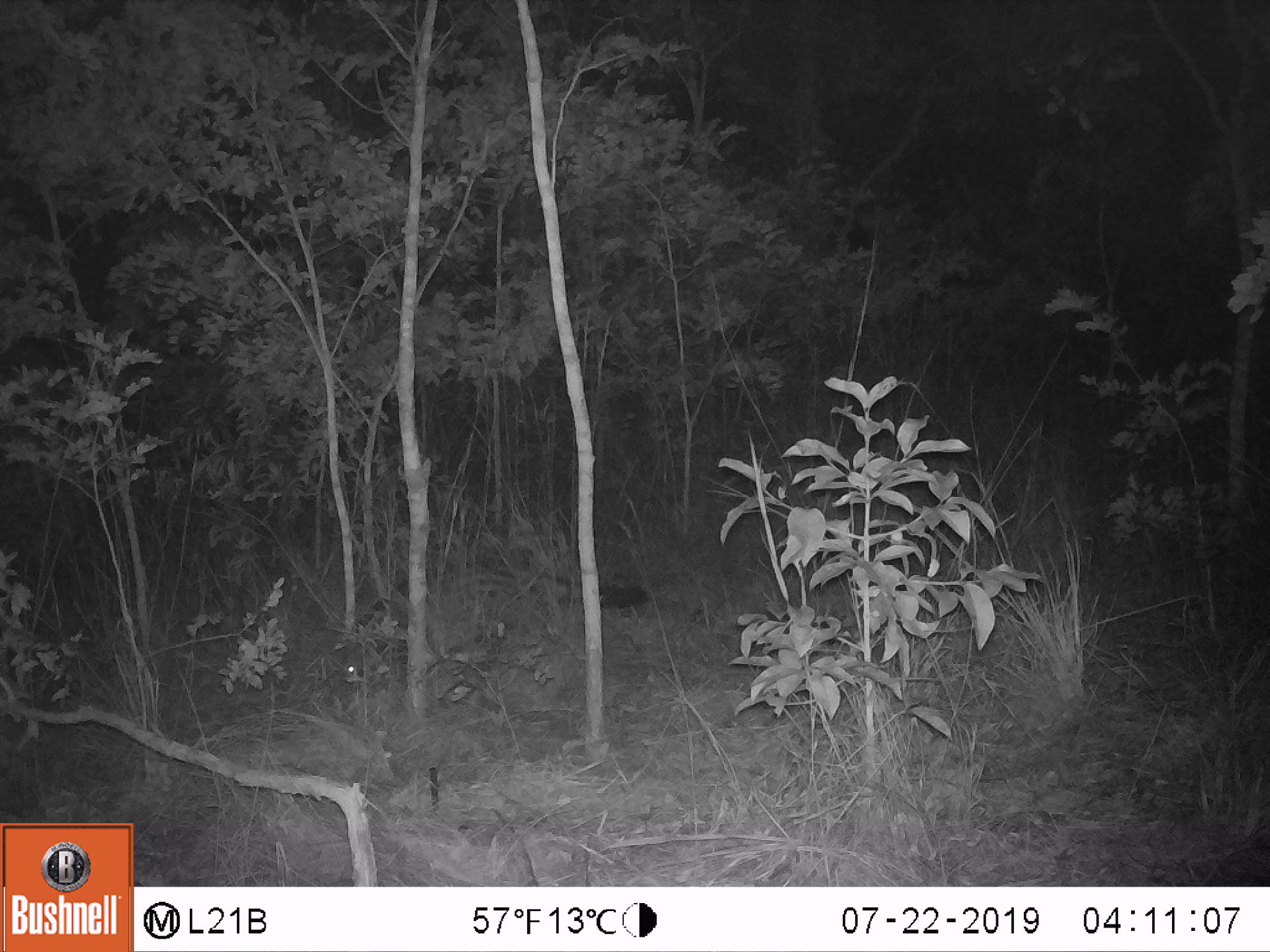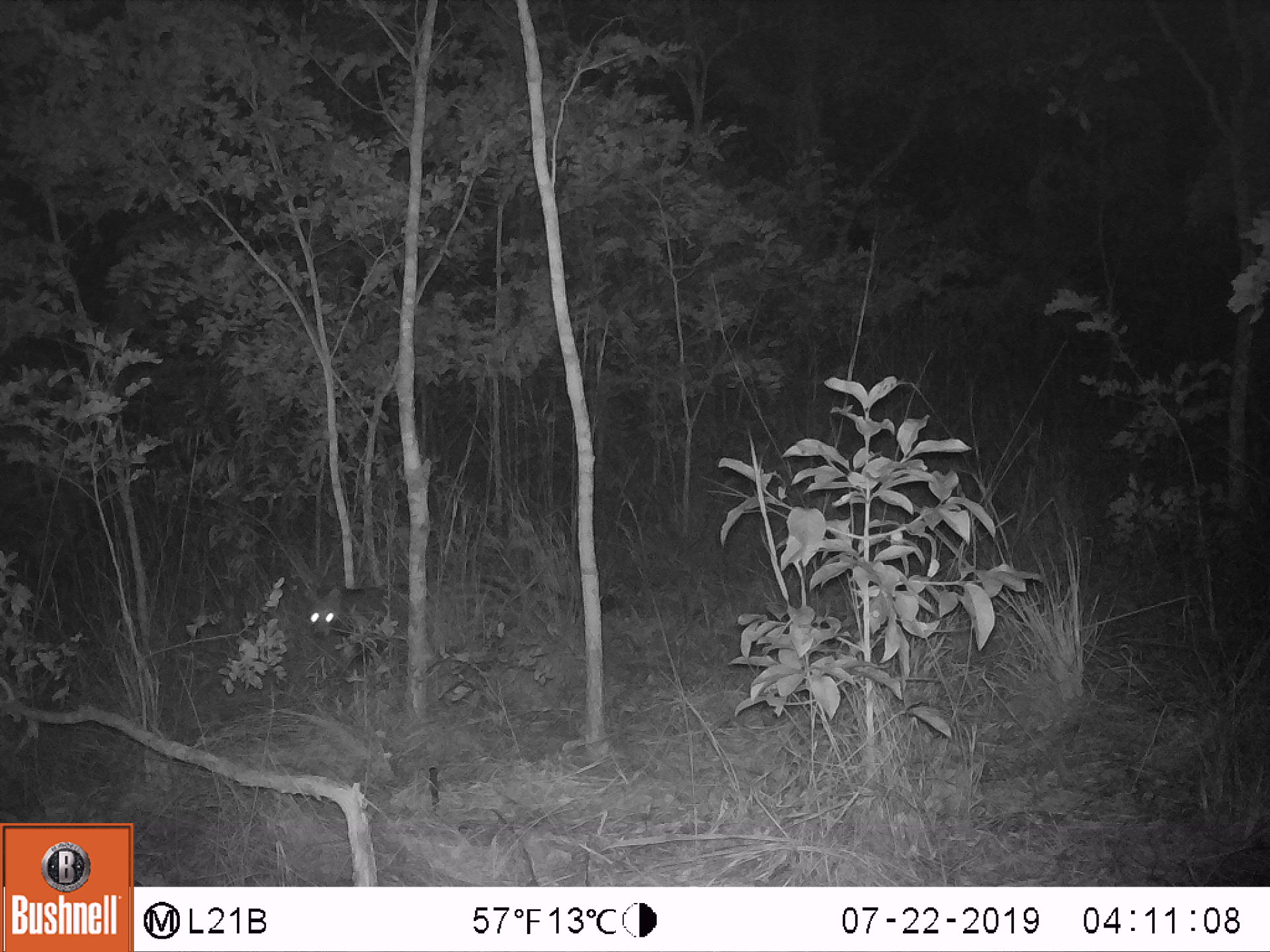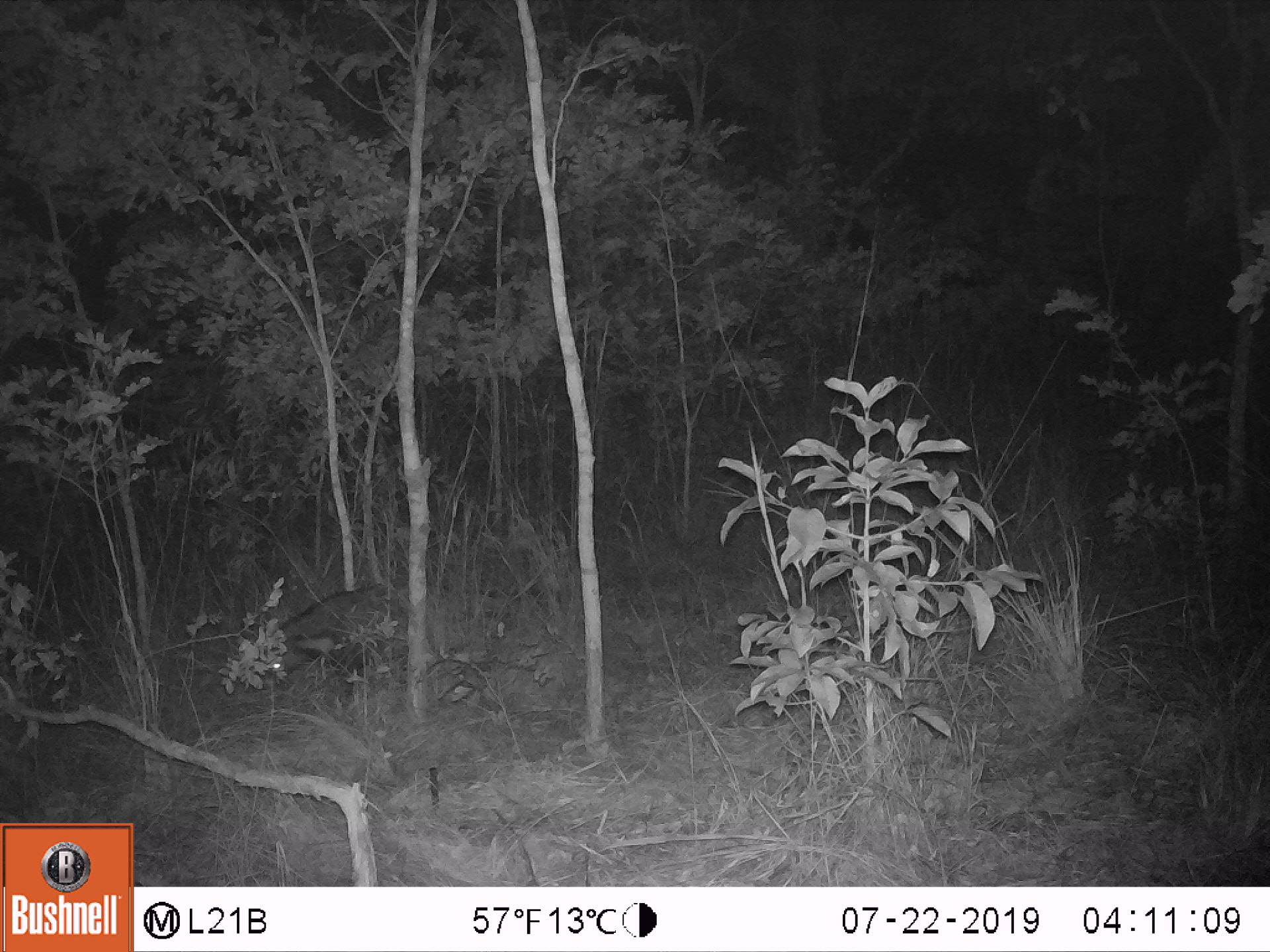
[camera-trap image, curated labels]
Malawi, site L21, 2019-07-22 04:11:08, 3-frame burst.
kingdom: Animalia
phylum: Chordata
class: Mammalia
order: Carnivora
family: Viverridae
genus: Civettictis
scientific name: Civettictis civetta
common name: african civet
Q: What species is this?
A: African civet (Civettictis civetta).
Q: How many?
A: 1.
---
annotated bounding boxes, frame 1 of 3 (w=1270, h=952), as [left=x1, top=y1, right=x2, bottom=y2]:
african civet: [left=330, top=552, right=652, bottom=697]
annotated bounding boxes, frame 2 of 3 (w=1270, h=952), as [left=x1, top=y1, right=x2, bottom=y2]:
african civet: [left=298, top=553, right=620, bottom=700]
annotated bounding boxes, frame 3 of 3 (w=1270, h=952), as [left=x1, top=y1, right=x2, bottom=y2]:
african civet: [left=239, top=574, right=501, bottom=707]